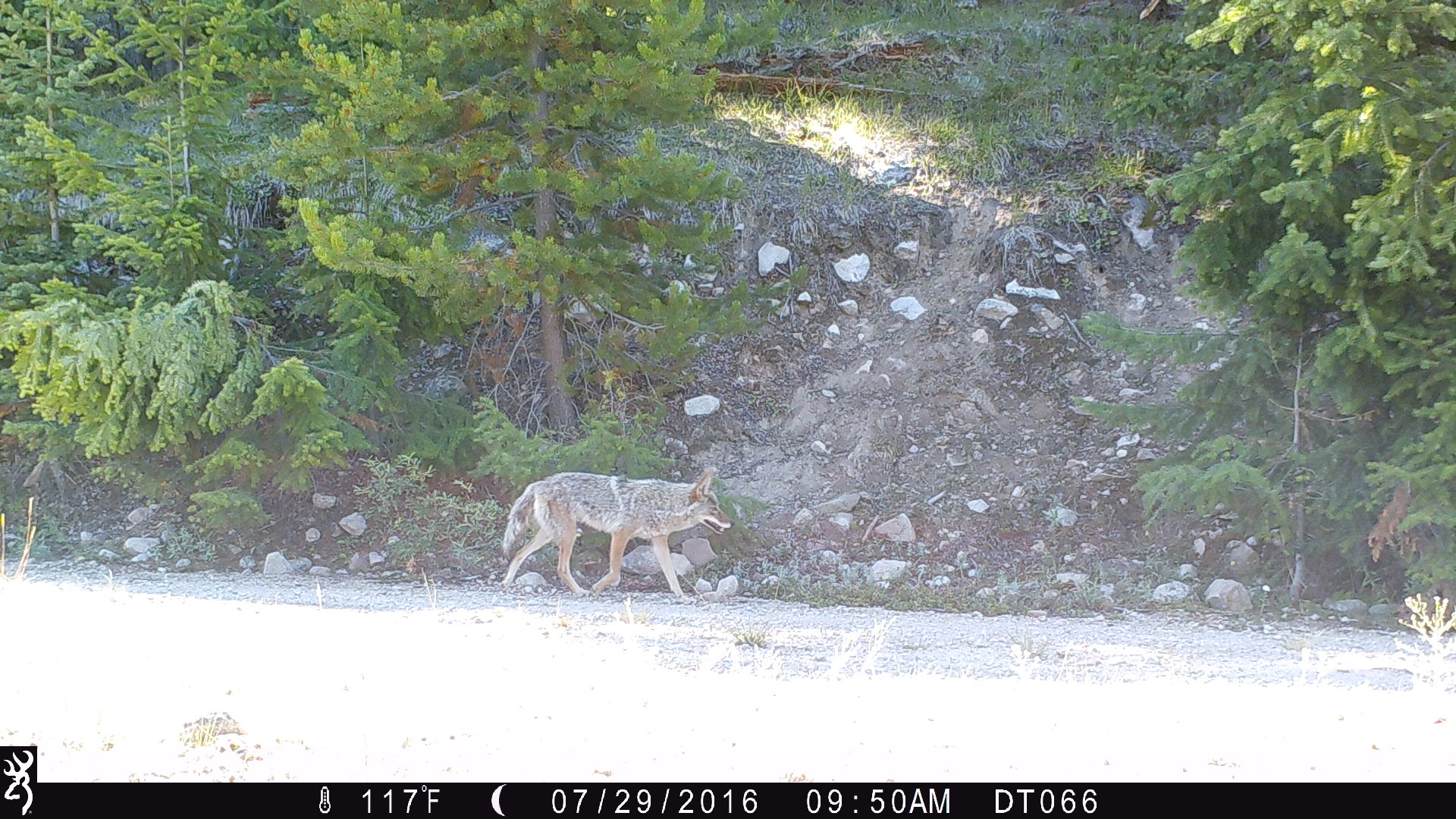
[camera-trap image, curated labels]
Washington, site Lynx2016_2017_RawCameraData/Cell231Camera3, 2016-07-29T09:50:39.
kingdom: Animalia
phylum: Chordata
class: Mammalia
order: Carnivora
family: Canidae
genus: Canis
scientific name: Canis latrans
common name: coyote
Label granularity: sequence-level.